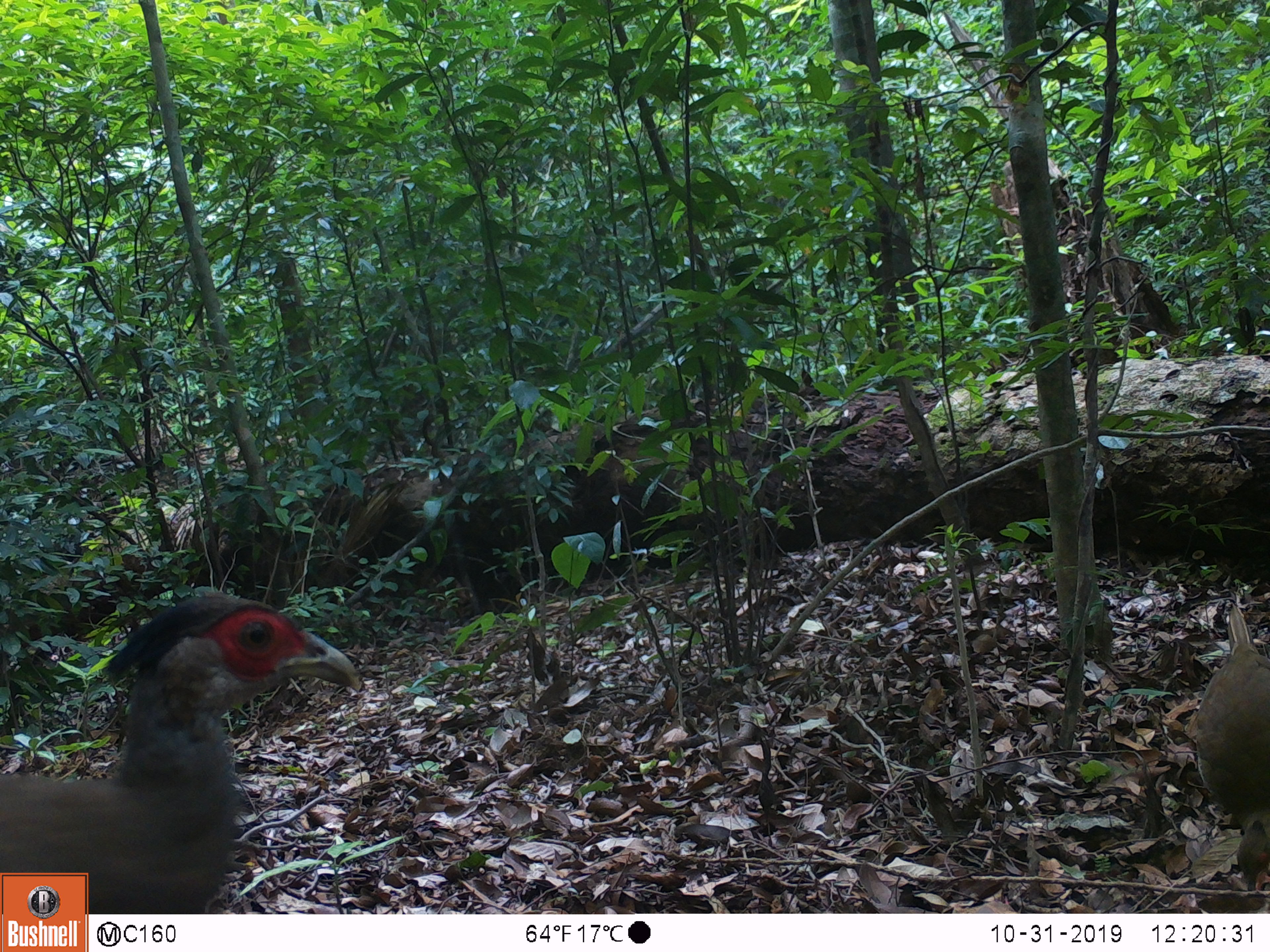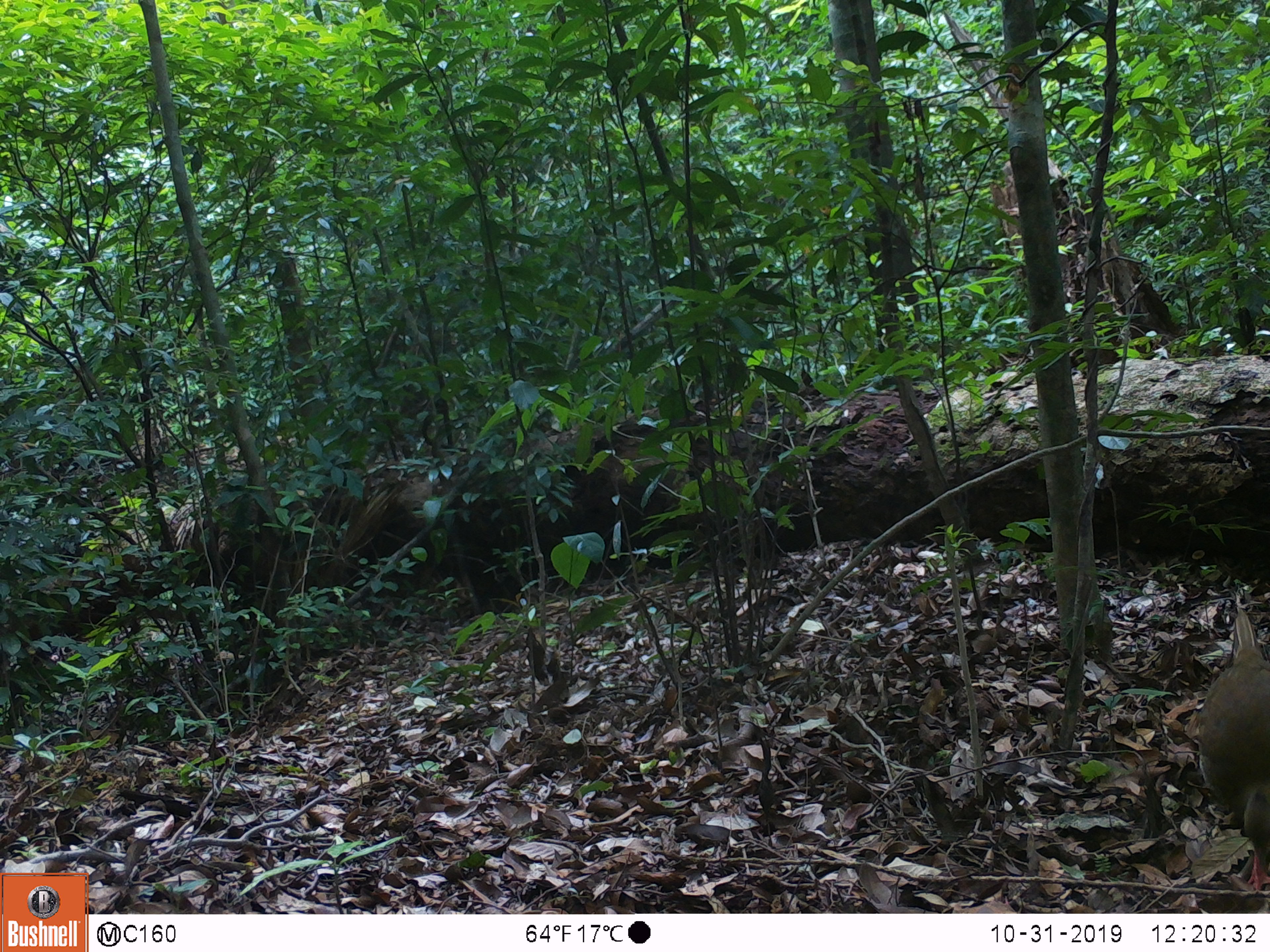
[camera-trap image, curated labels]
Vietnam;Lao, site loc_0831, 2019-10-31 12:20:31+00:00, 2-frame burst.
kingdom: Animalia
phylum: Chordata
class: Aves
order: Galliformes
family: Phasianidae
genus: Lophura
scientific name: Lophura nycthemera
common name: silver pheasant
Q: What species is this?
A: Silver pheasant (Lophura nycthemera).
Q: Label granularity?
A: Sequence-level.